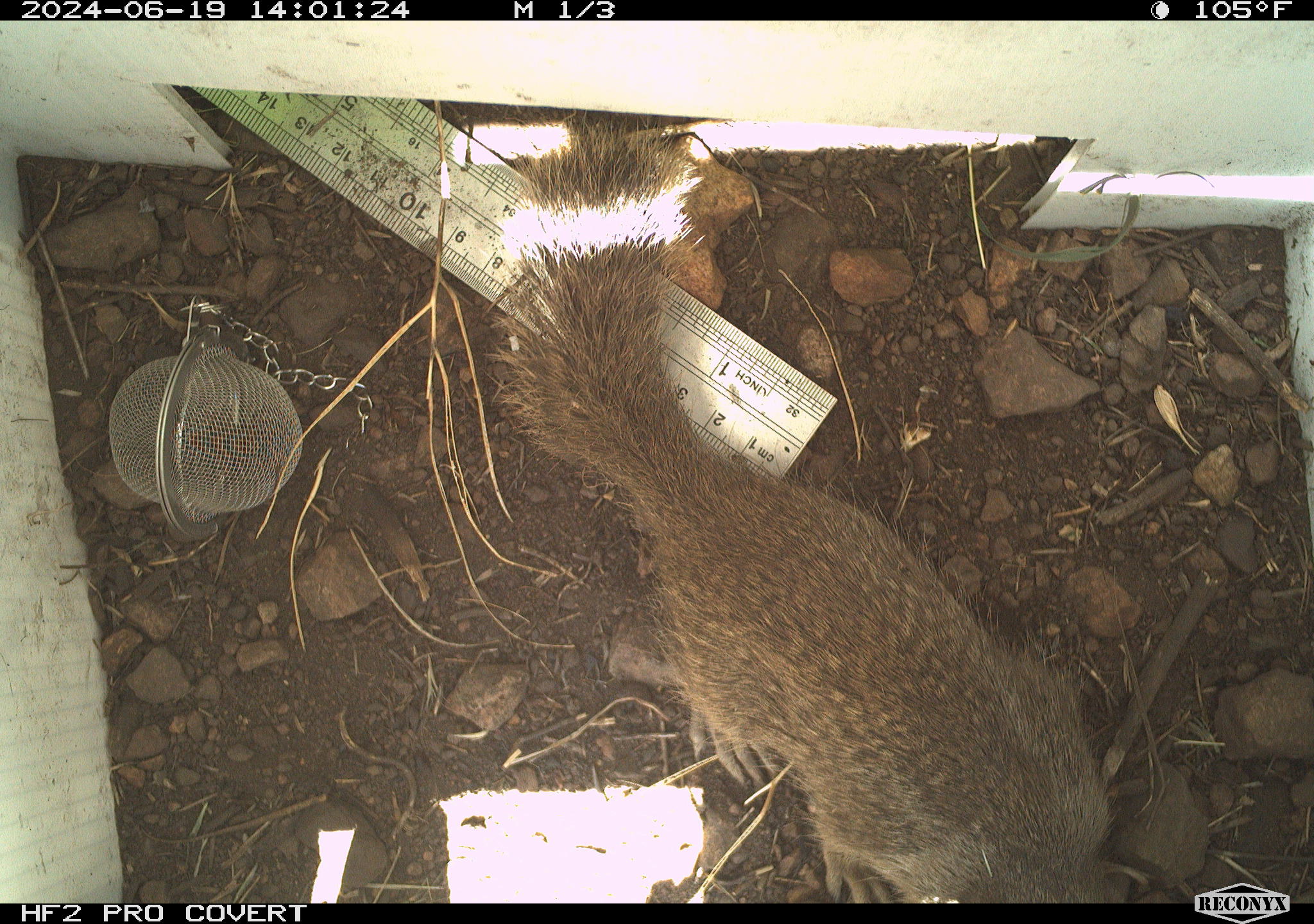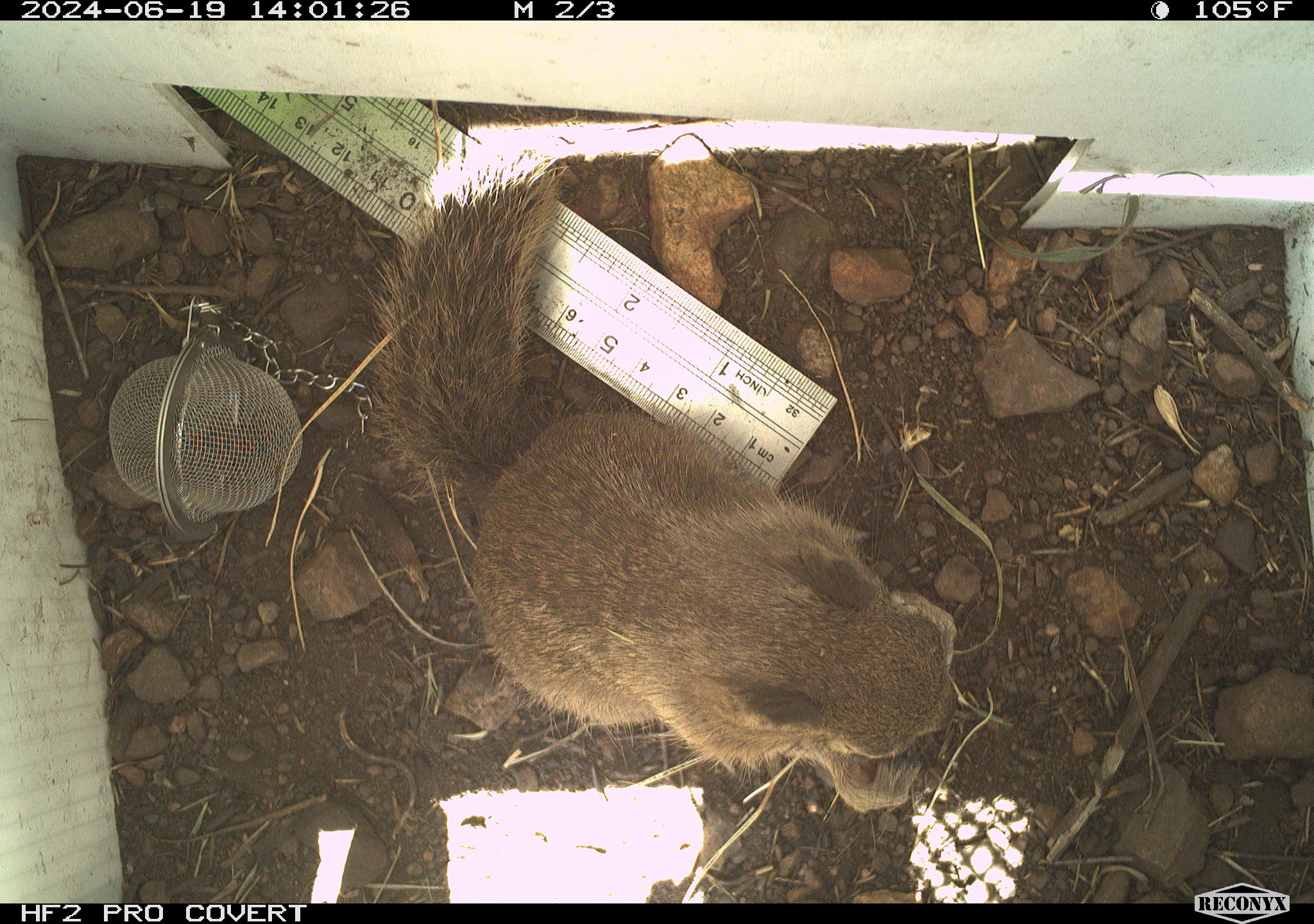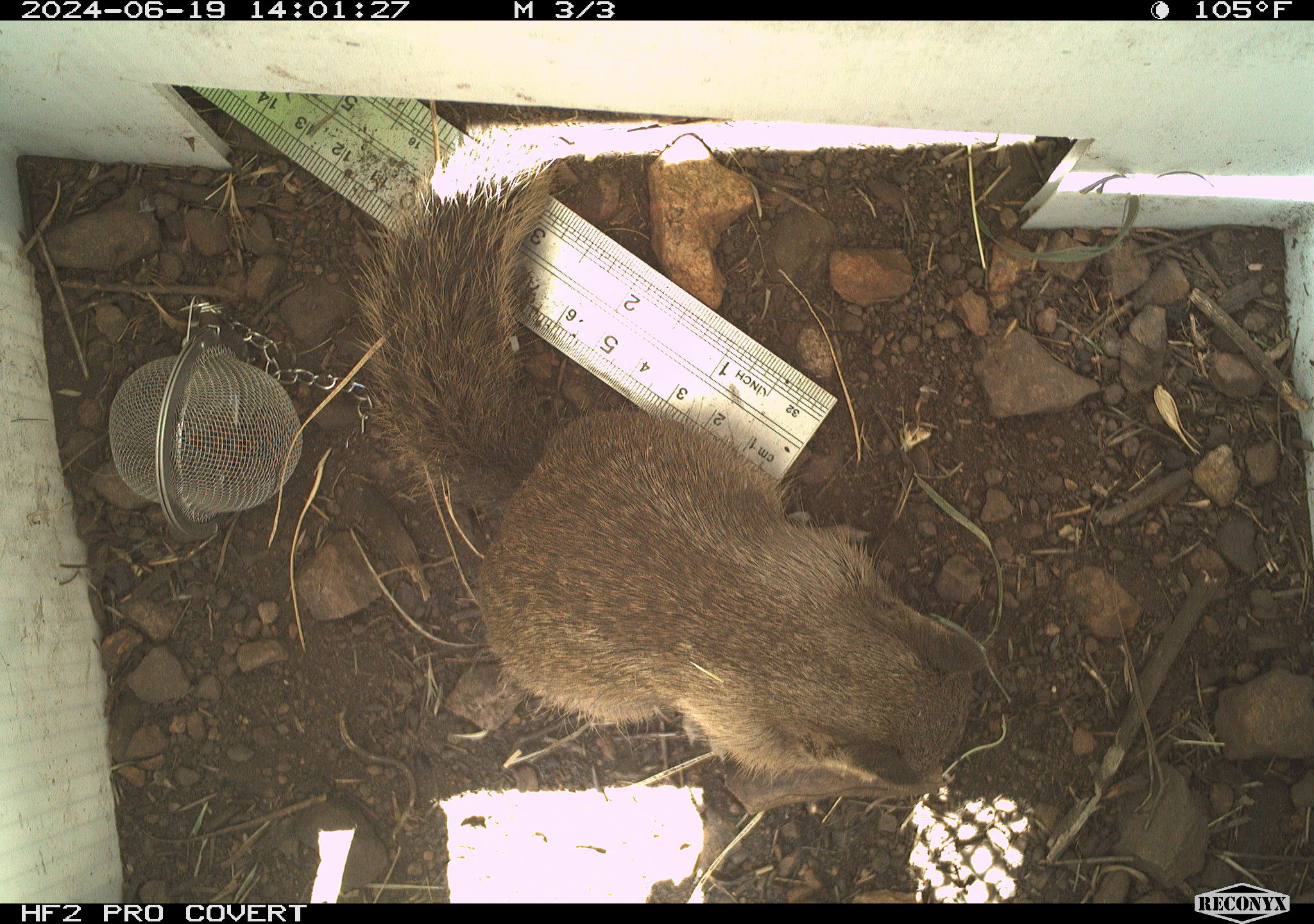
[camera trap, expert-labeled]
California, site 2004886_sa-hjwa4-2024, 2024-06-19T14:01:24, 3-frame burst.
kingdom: Animalia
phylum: Chordata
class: Mammalia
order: Rodentia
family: Sciuridae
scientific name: Sciuridae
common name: squirrels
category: sciuridae family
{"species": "sciuridae family (squirrels) (Sciuridae)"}